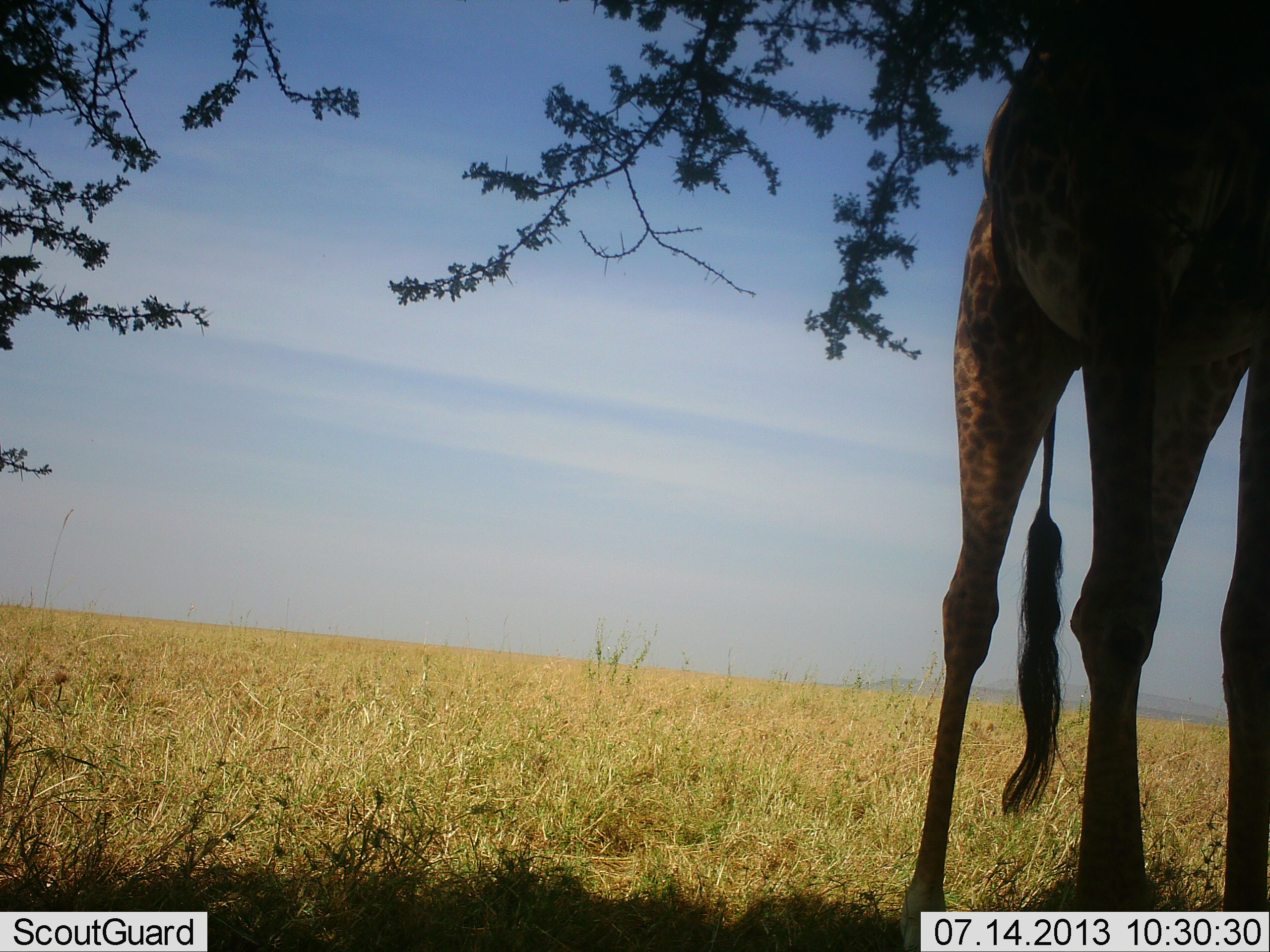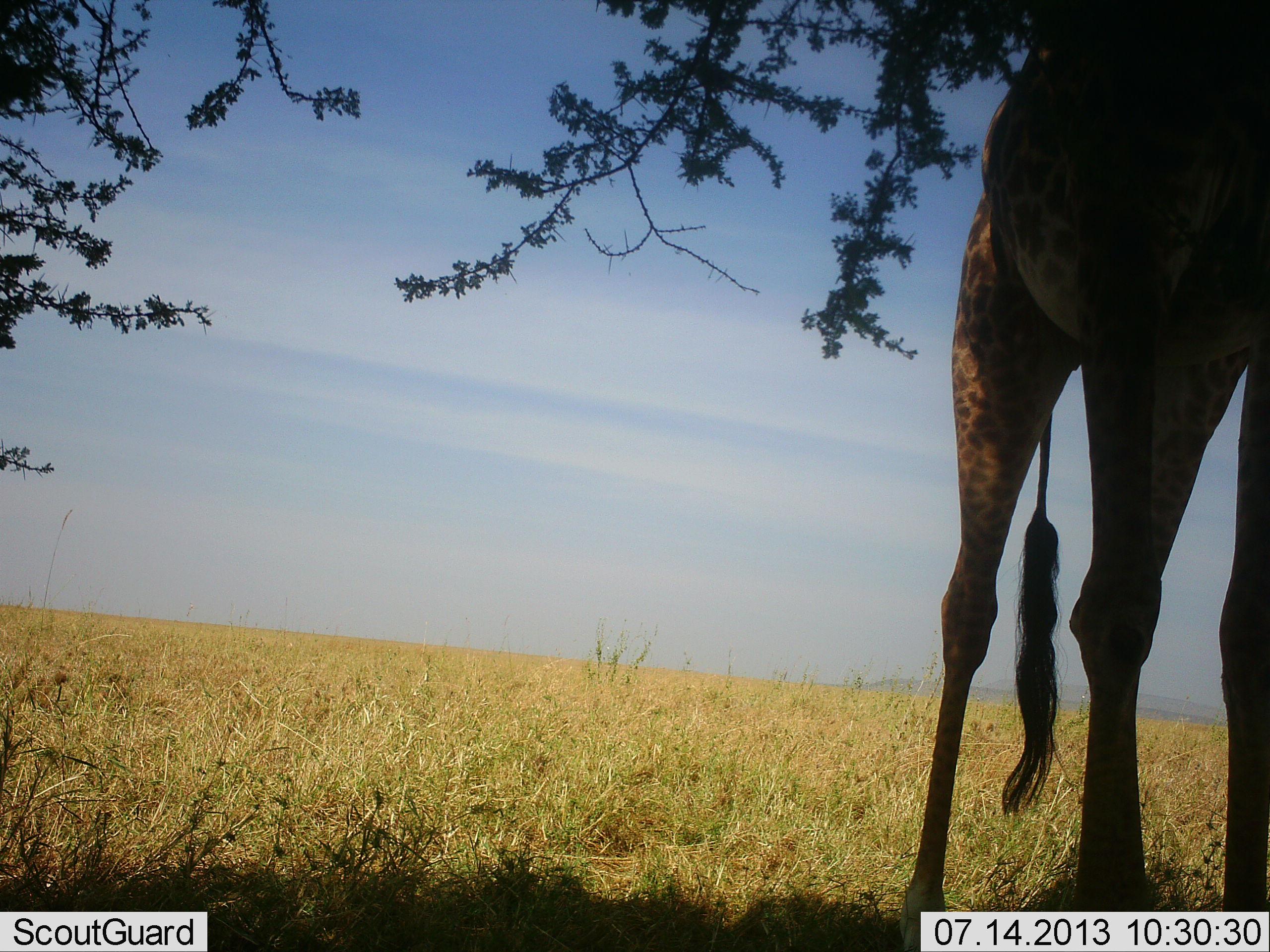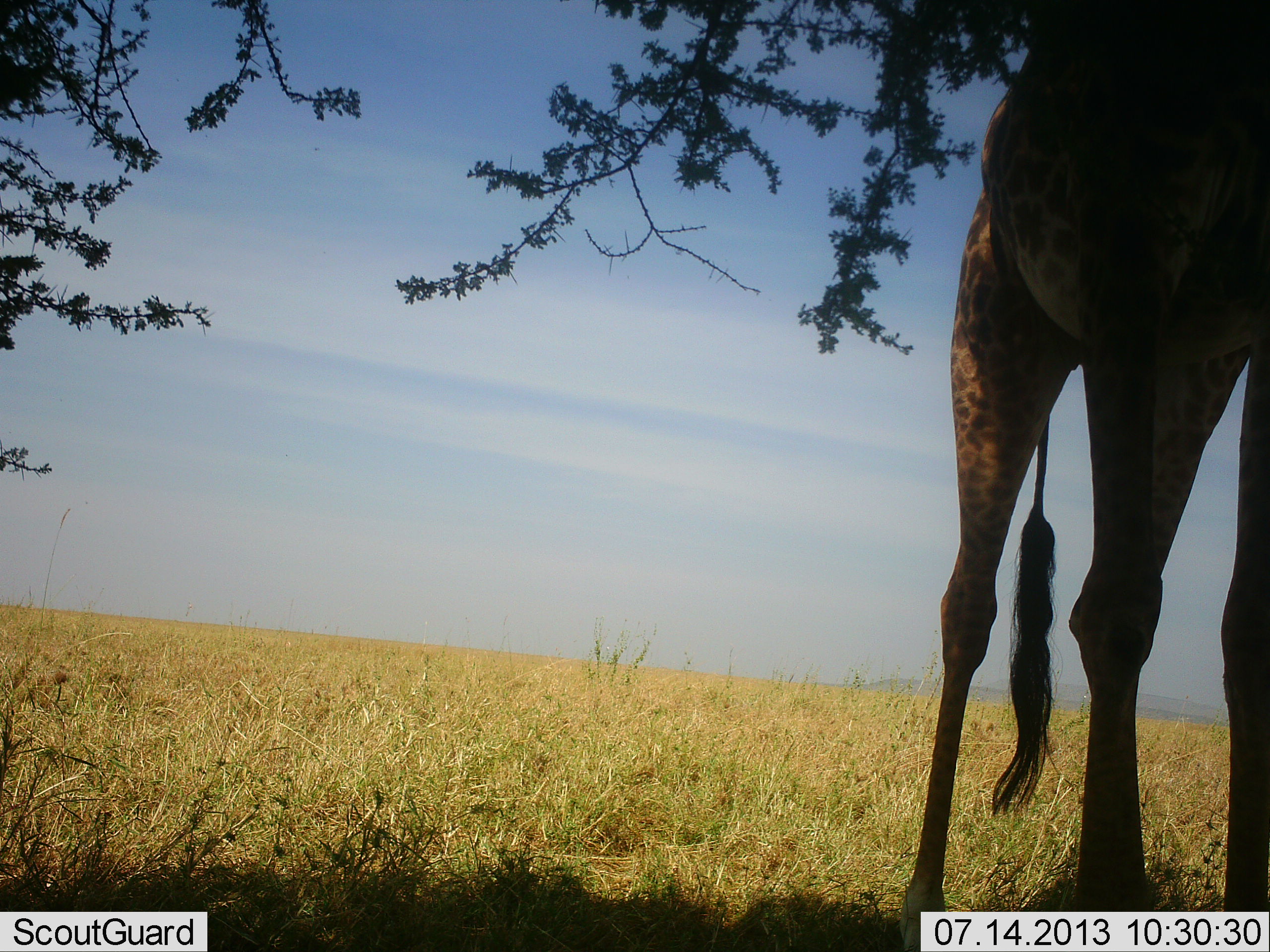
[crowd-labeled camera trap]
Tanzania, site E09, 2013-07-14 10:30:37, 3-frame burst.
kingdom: Animalia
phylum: Chordata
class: Mammalia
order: Artiodactyla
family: Giraffidae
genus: Giraffa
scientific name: Giraffa camelopardalis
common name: giraffe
Giraffe (Giraffa camelopardalis), count 1. Behavior (volunteer vote fractions): standing 90%, resting 0%, moving 0%, interacting 0%. Young present (vote fraction): 0%. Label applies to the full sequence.